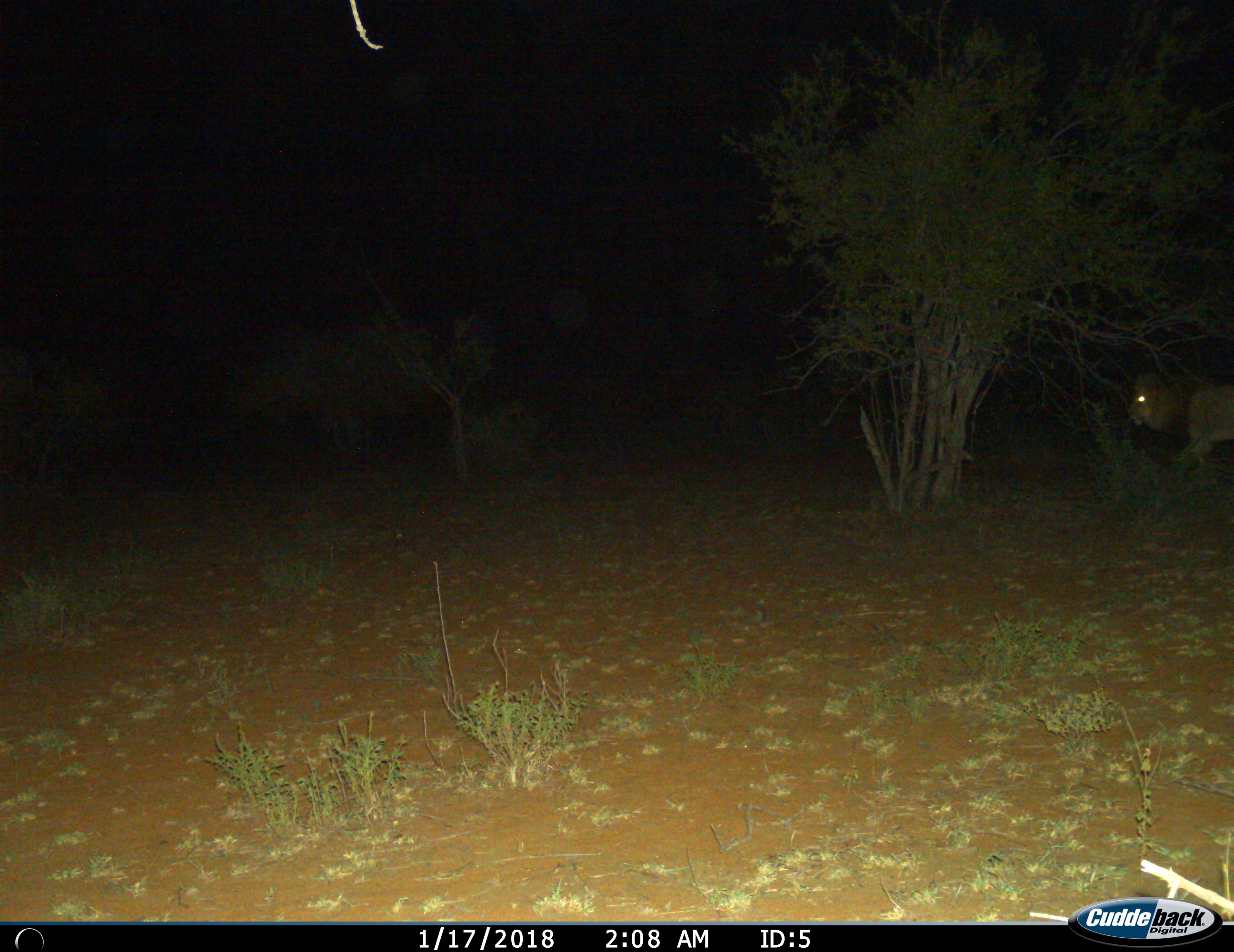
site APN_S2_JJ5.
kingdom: Animalia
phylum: Chordata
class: Mammalia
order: Carnivora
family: Felidae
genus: Panthera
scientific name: Panthera leo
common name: lion male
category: lionmale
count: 1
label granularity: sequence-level